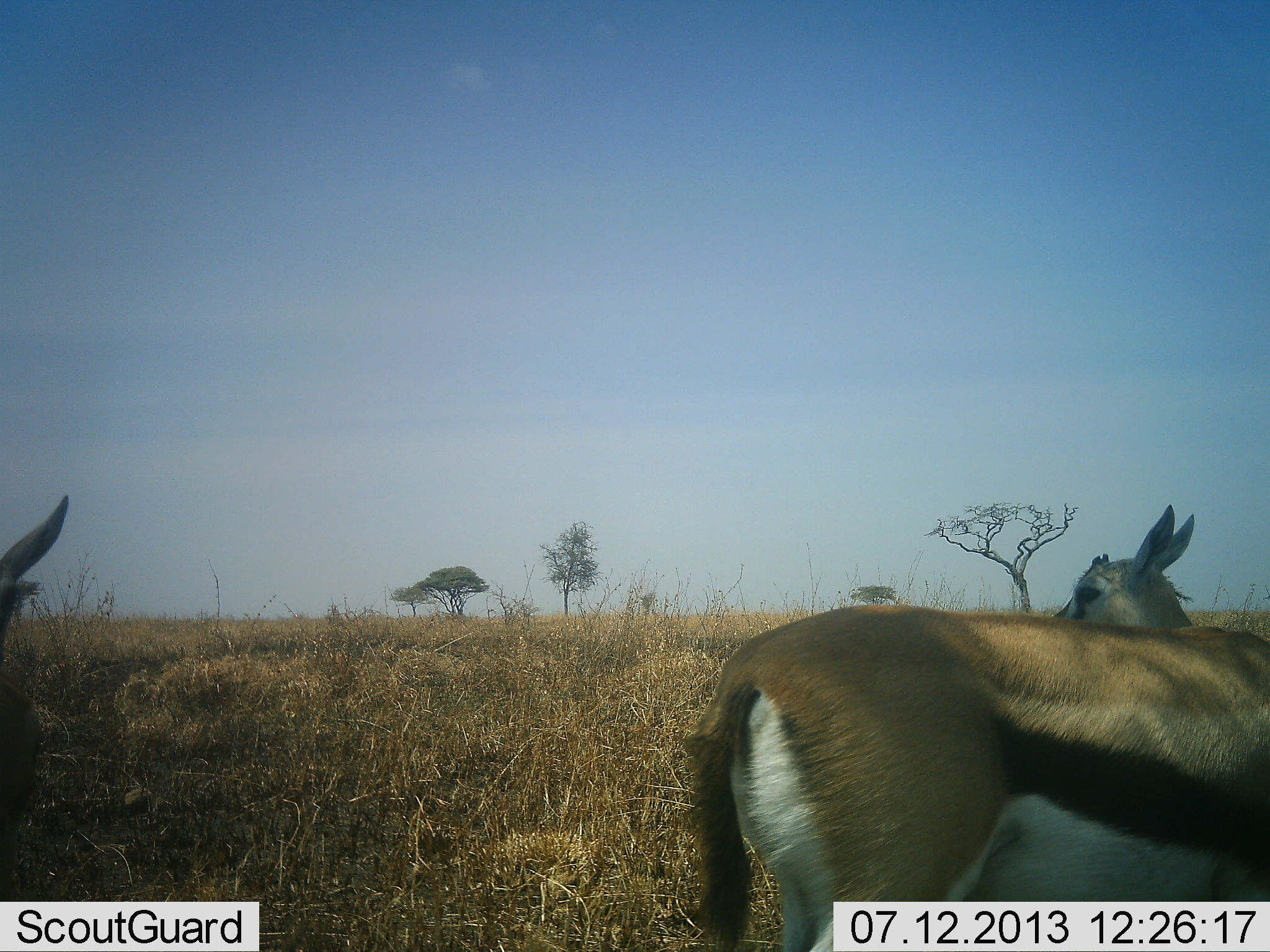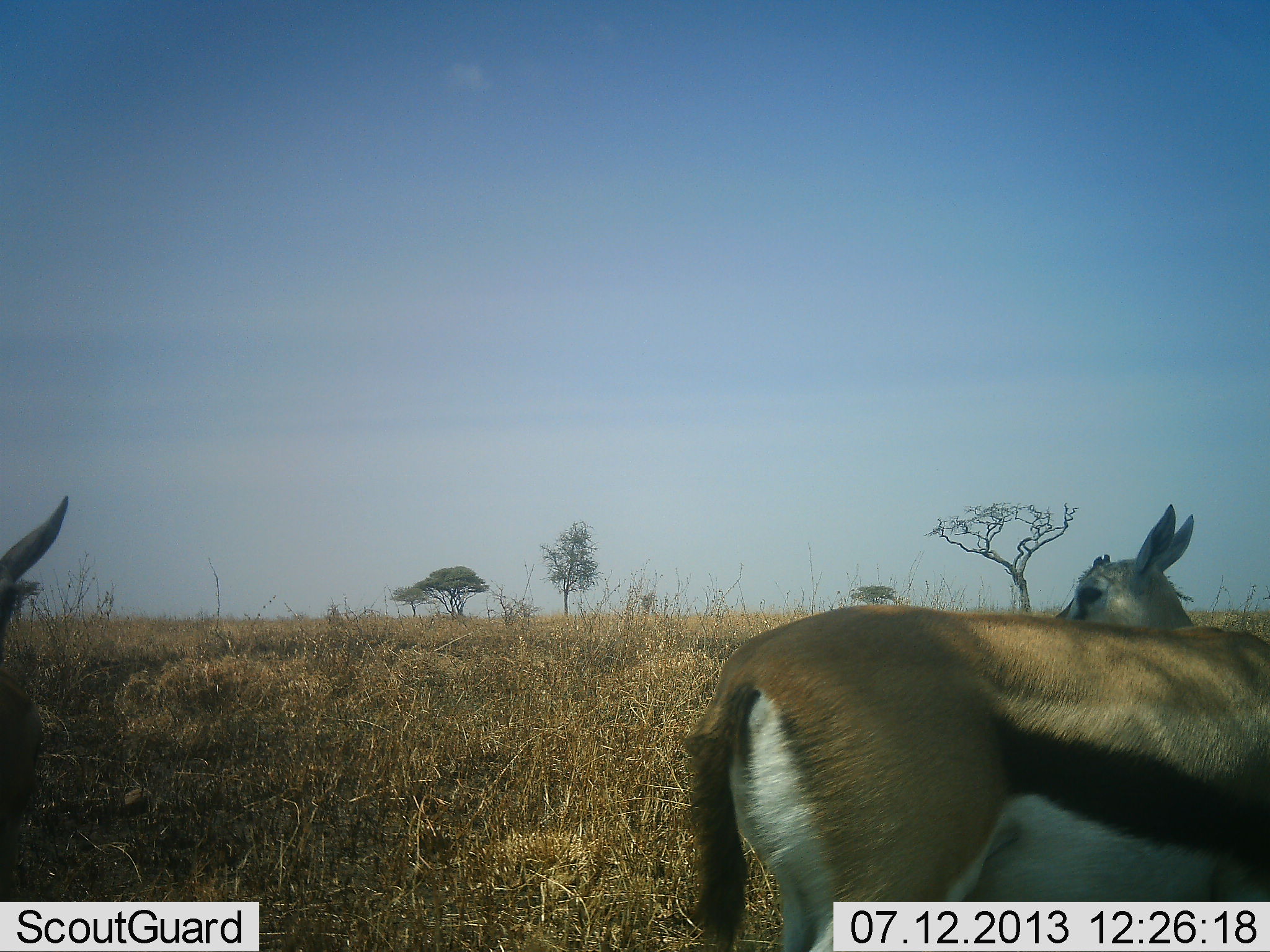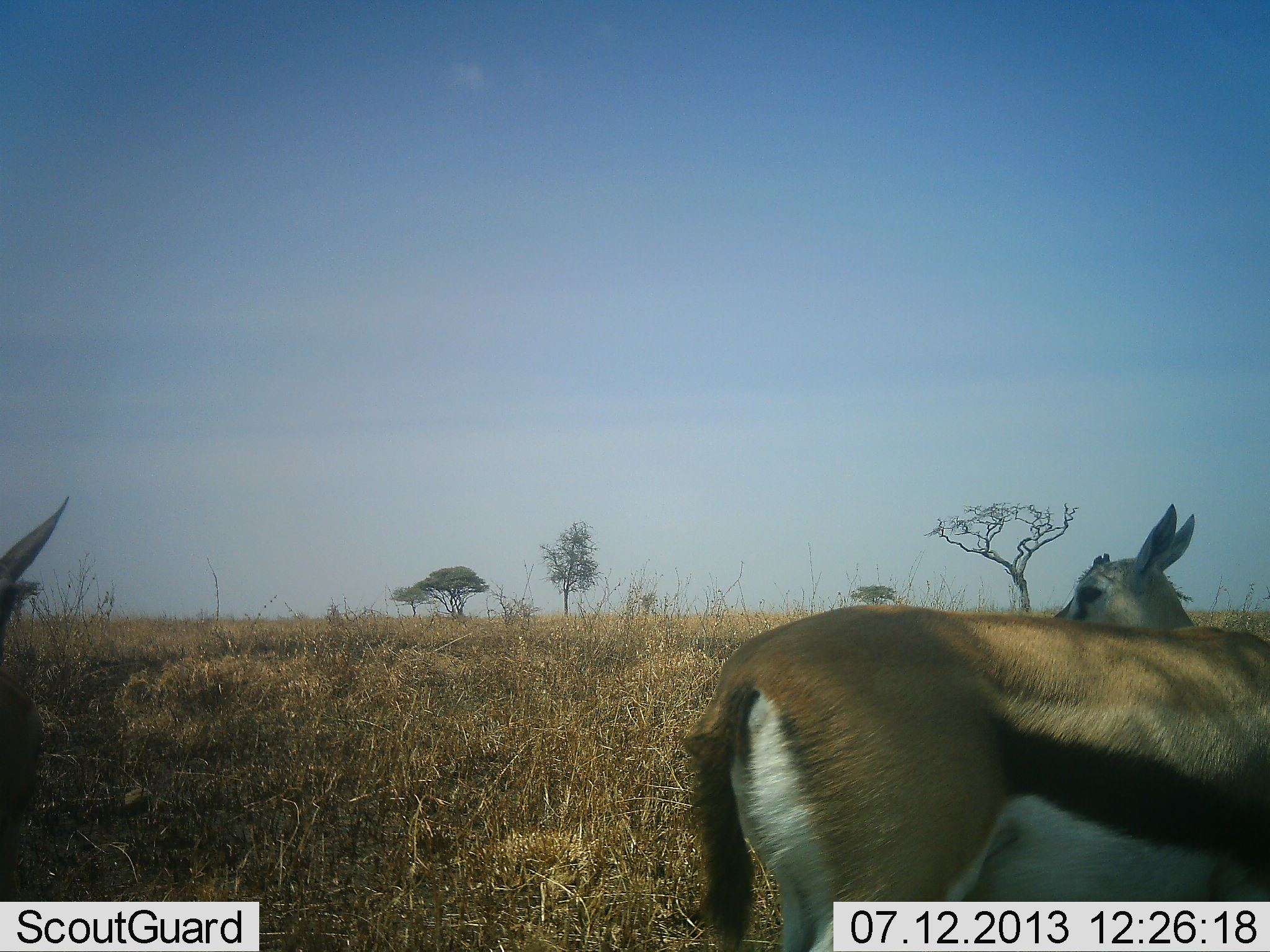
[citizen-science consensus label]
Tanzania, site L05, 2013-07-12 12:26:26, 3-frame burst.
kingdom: Animalia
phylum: Chordata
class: Mammalia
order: Artiodactyla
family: Bovidae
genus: Eudorcas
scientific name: Eudorcas thomsonii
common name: thomson's gazelle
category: gazellethomsons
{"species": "gazellethomsons (thomson's gazelle) (Eudorcas thomsonii)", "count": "3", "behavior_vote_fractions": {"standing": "100%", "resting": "0%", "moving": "10%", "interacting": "0%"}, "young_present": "20%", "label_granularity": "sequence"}